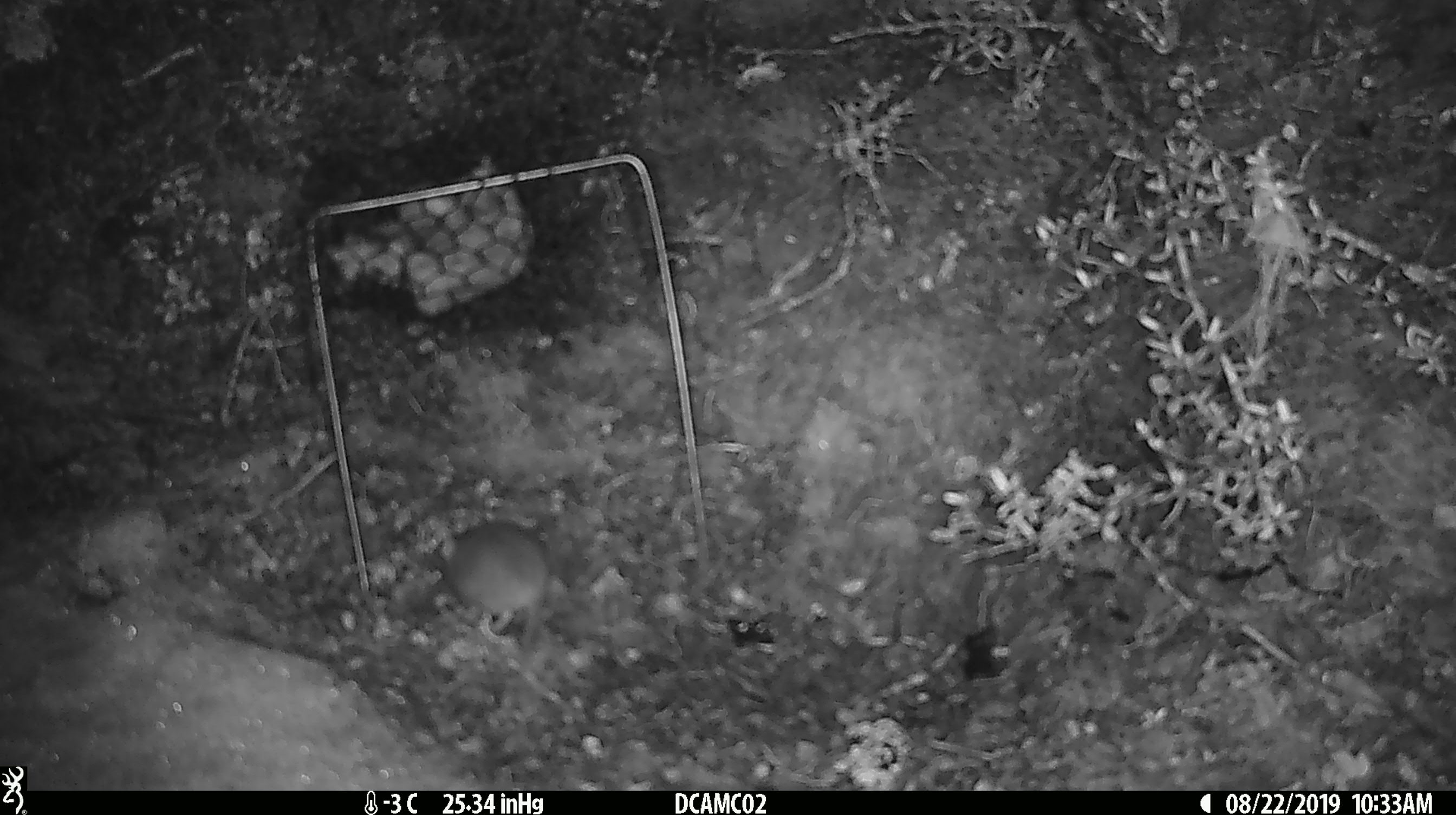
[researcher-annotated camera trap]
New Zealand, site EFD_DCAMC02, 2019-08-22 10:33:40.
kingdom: Animalia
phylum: Chordata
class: Mammalia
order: Rodentia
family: Muridae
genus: Mus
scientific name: Mus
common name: mouse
Mouse (Mus).